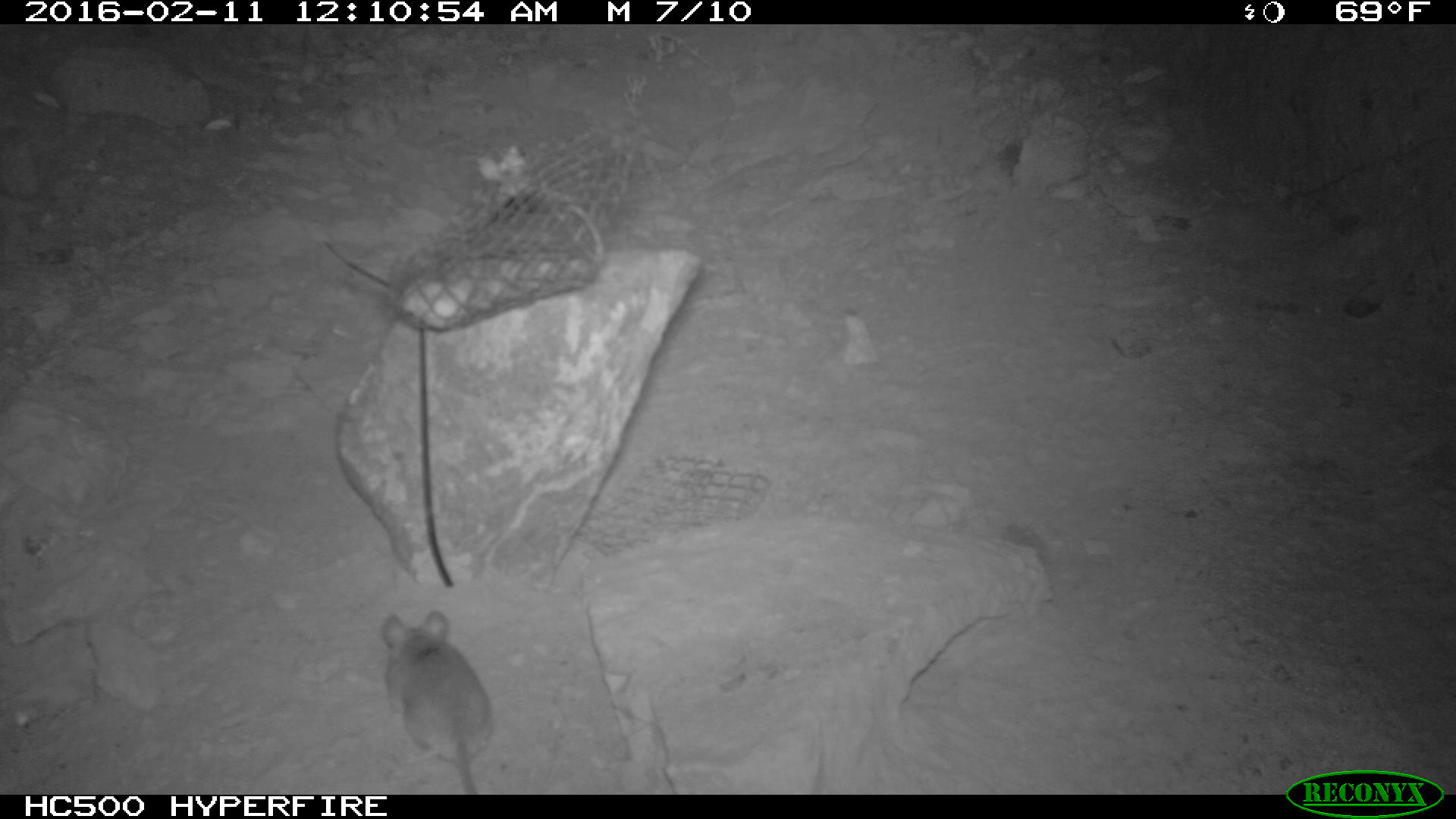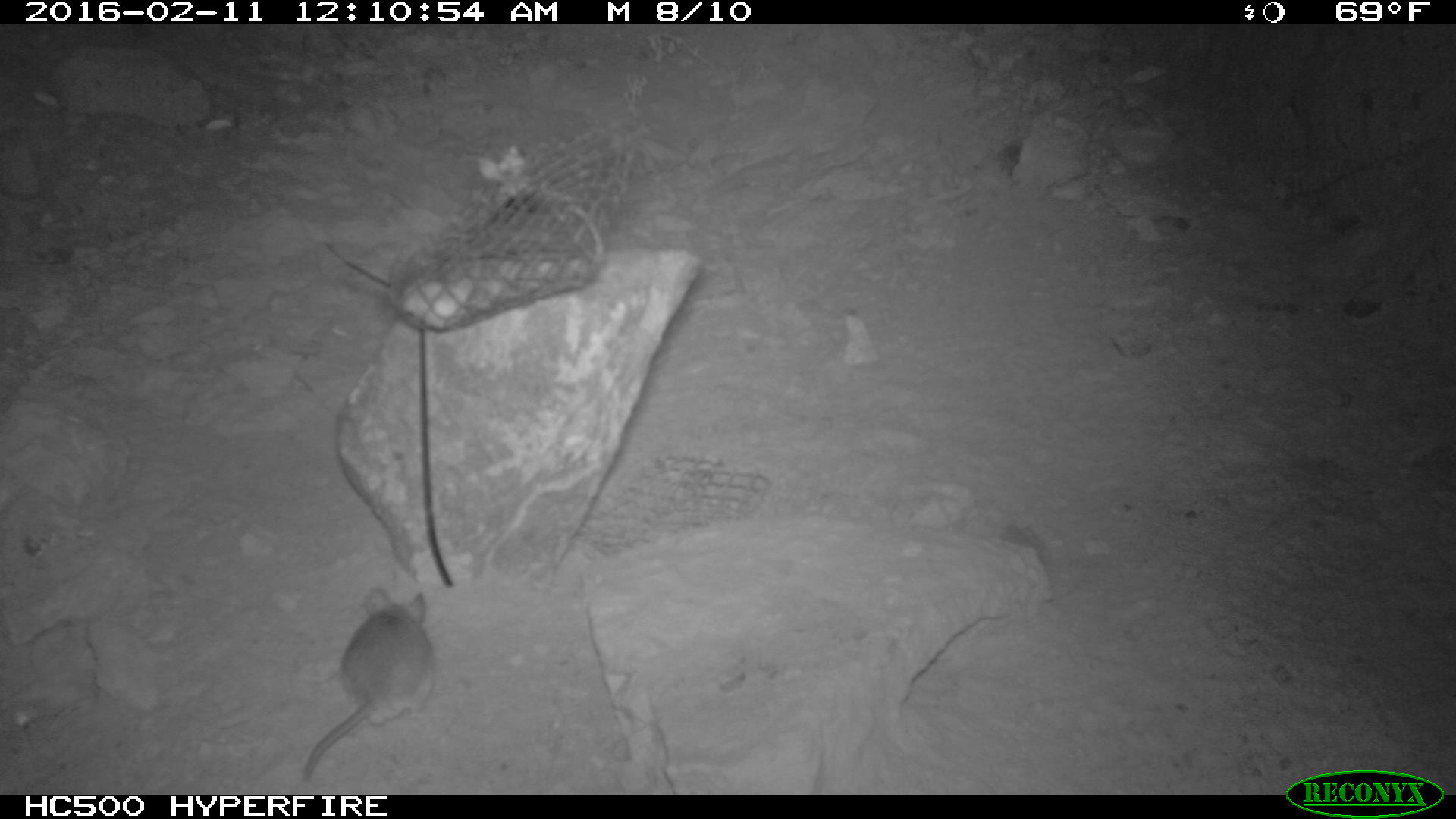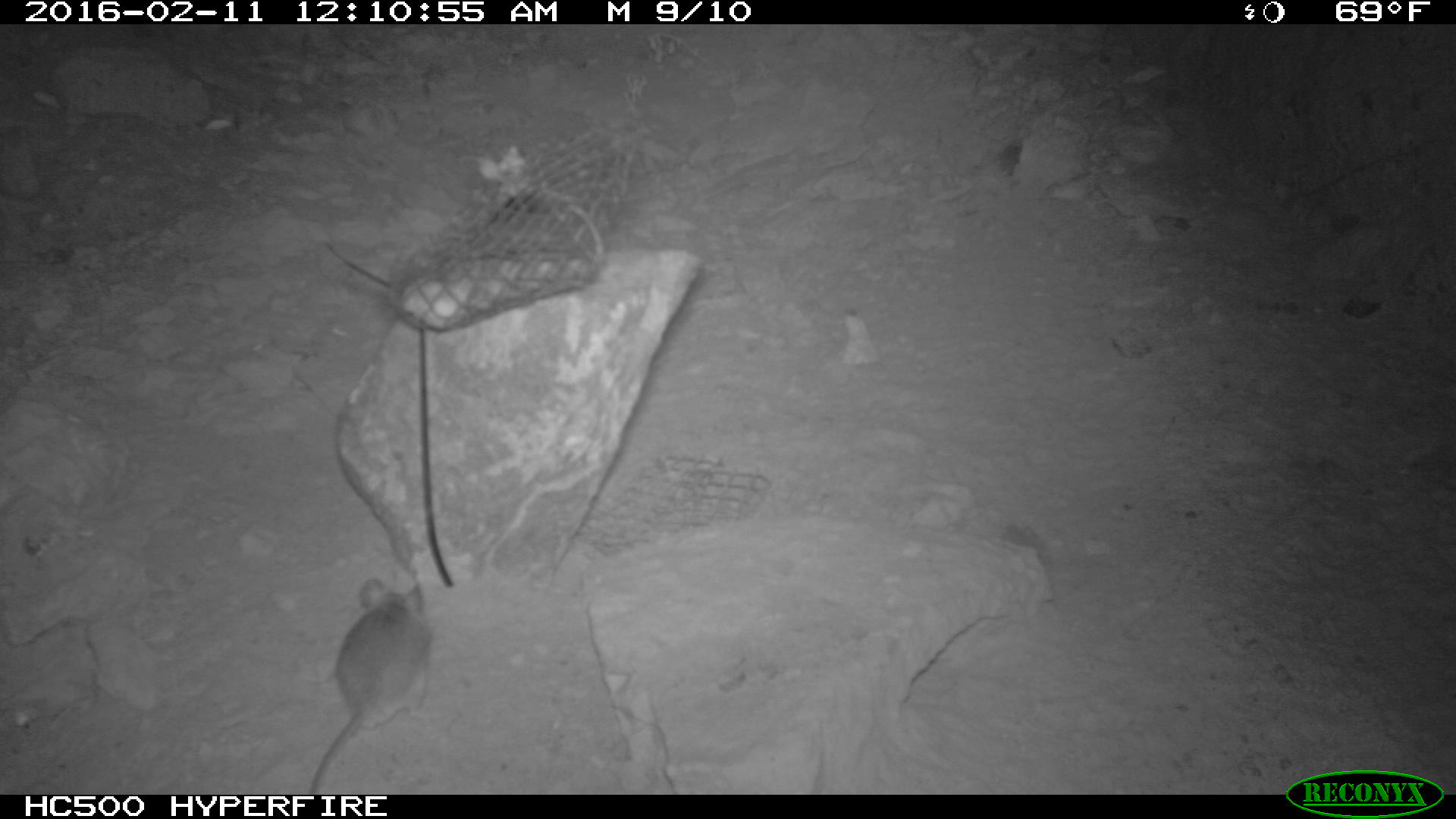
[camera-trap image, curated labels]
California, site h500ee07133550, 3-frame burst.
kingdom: Animalia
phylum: Chordata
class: Mammalia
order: Rodentia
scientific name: Rodentia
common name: rodent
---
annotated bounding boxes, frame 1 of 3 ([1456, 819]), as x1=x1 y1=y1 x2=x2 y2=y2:
rodent: x1=381 y1=609 x2=494 y2=793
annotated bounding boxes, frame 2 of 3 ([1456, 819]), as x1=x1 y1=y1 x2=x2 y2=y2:
rodent: x1=304 y1=587 x2=435 y2=780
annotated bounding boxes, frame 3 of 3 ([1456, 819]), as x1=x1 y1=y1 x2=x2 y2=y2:
rodent: x1=309 y1=577 x2=435 y2=793